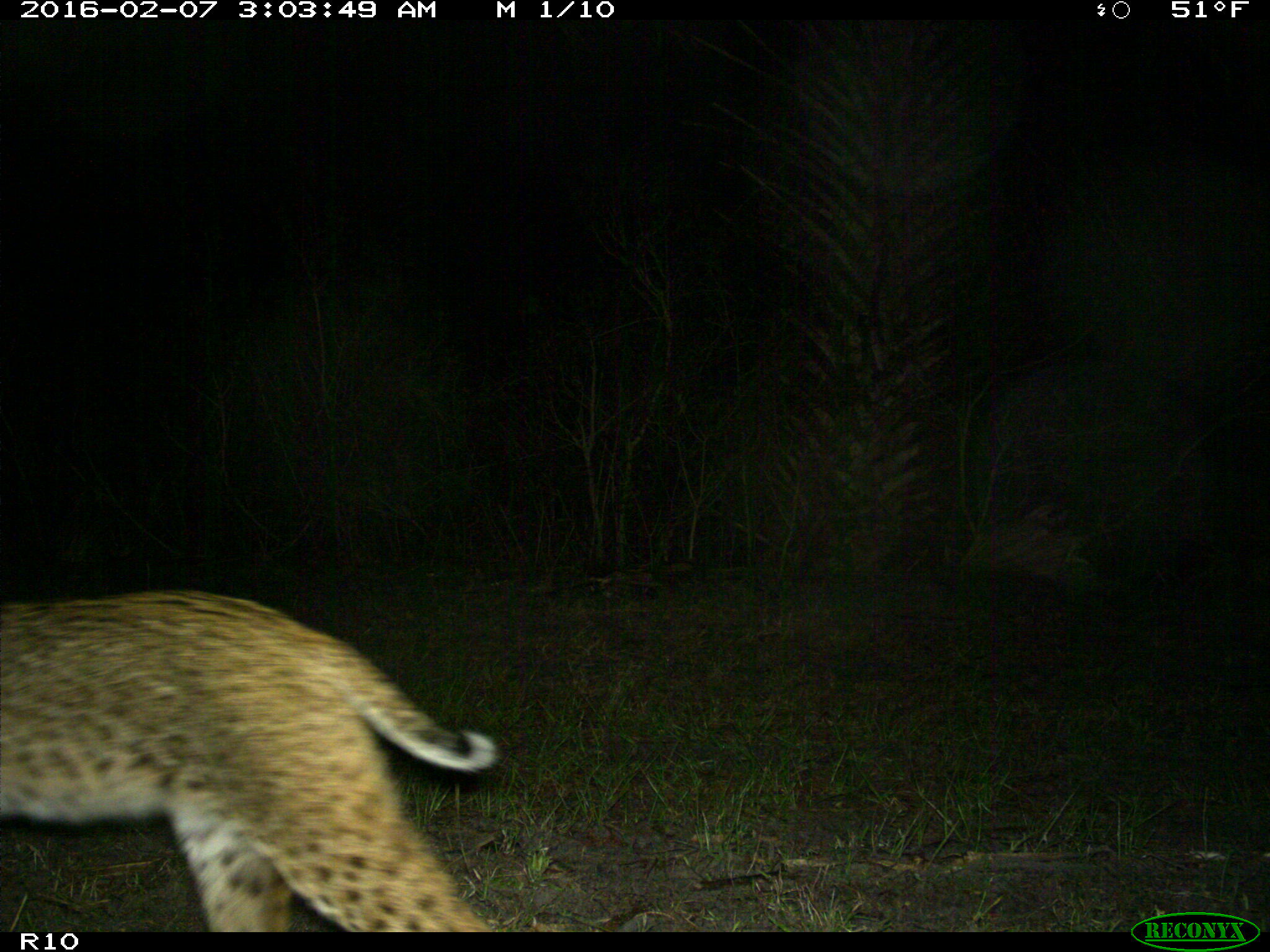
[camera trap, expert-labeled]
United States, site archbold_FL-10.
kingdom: Animalia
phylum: Chordata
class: Mammalia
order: Carnivora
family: Felidae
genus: Lynx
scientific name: Lynx rufus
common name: bobcat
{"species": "Lynx rufus (bobcat)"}